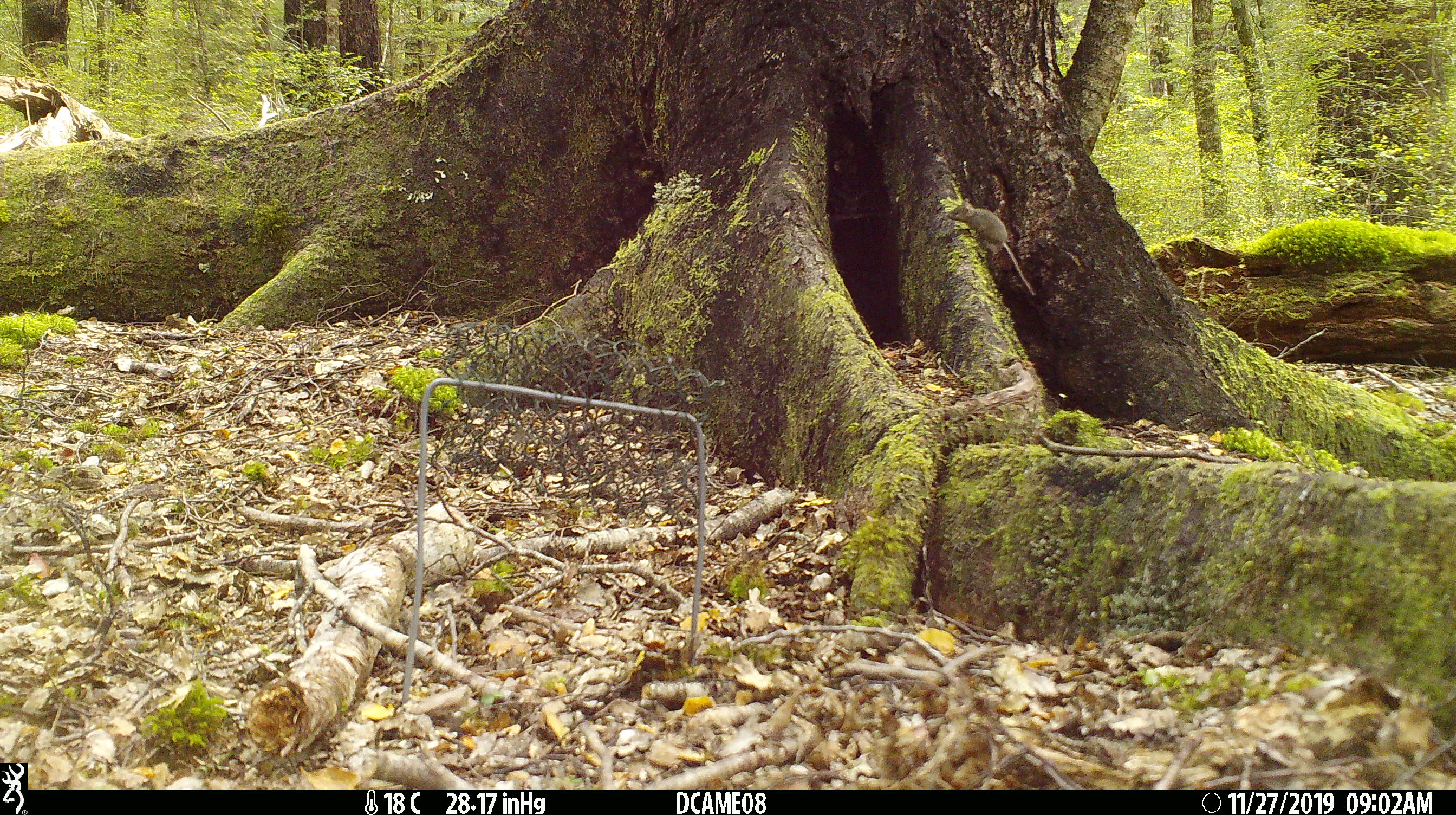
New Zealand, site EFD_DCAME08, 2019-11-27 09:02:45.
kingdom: Animalia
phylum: Chordata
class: Mammalia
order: Rodentia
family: Muridae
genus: Mus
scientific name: Mus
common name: mouse